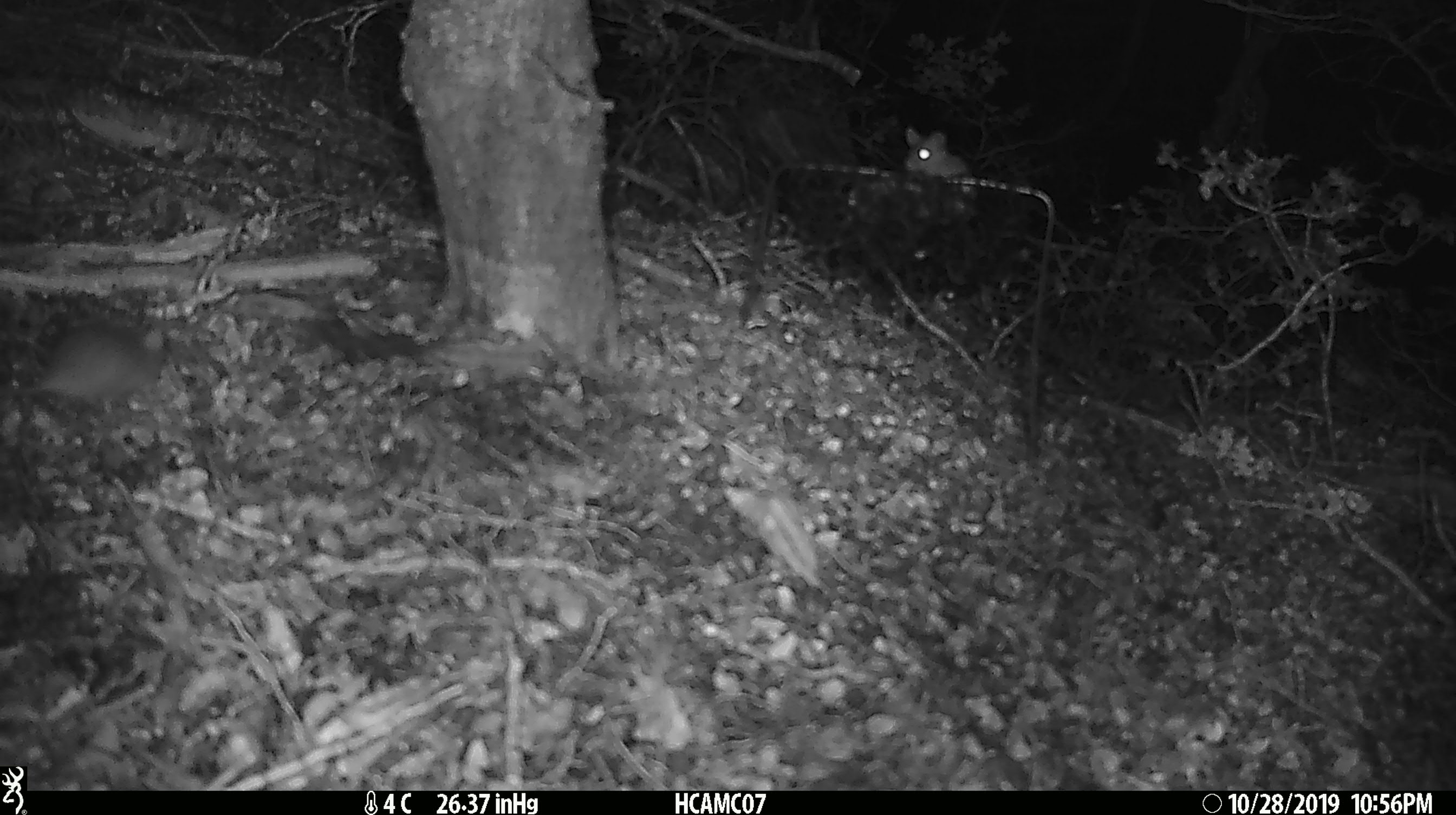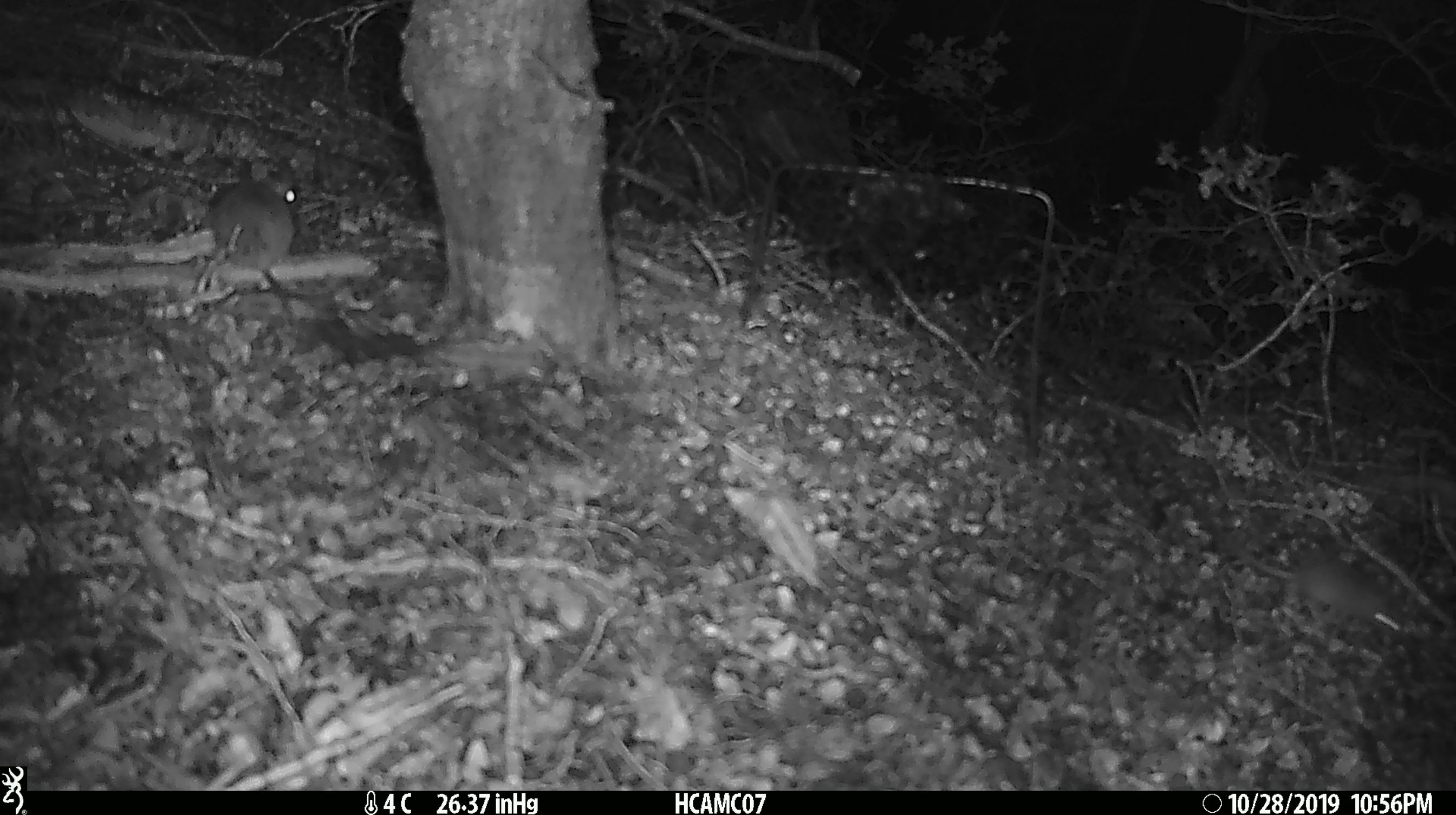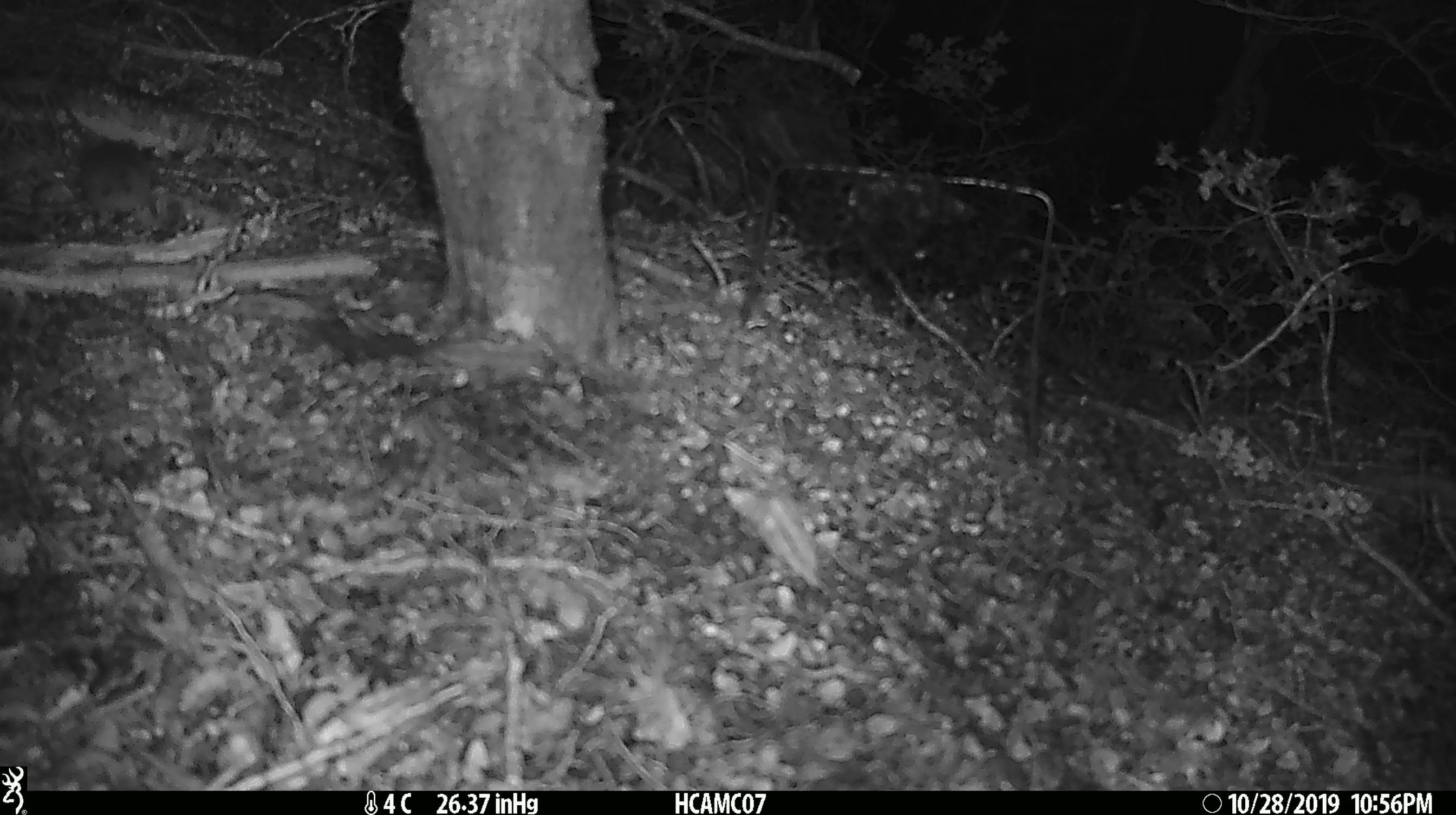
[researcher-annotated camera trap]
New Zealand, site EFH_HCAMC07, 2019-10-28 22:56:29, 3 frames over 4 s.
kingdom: Animalia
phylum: Chordata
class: Mammalia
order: Rodentia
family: Muridae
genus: Mus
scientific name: Mus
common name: mouse